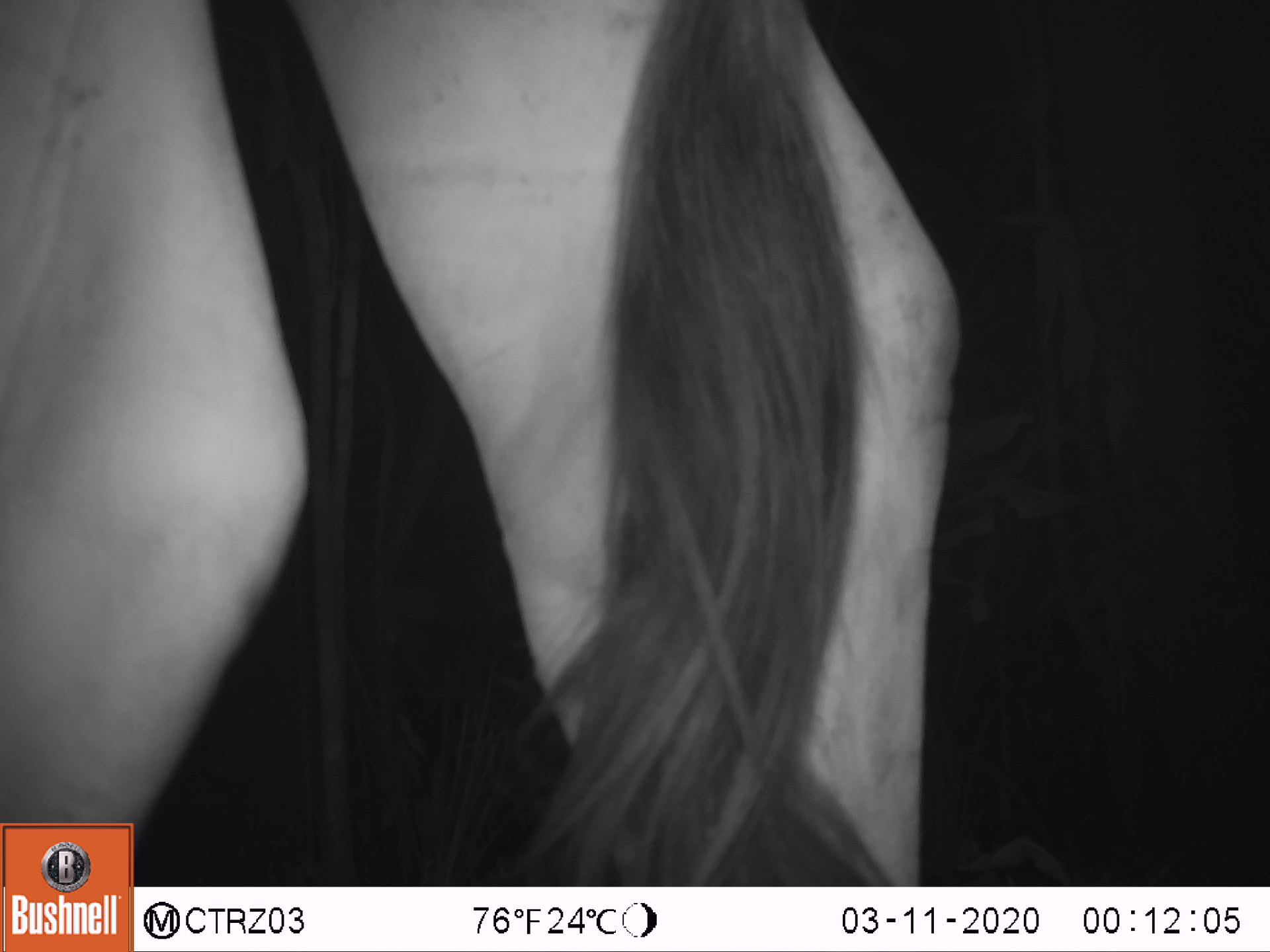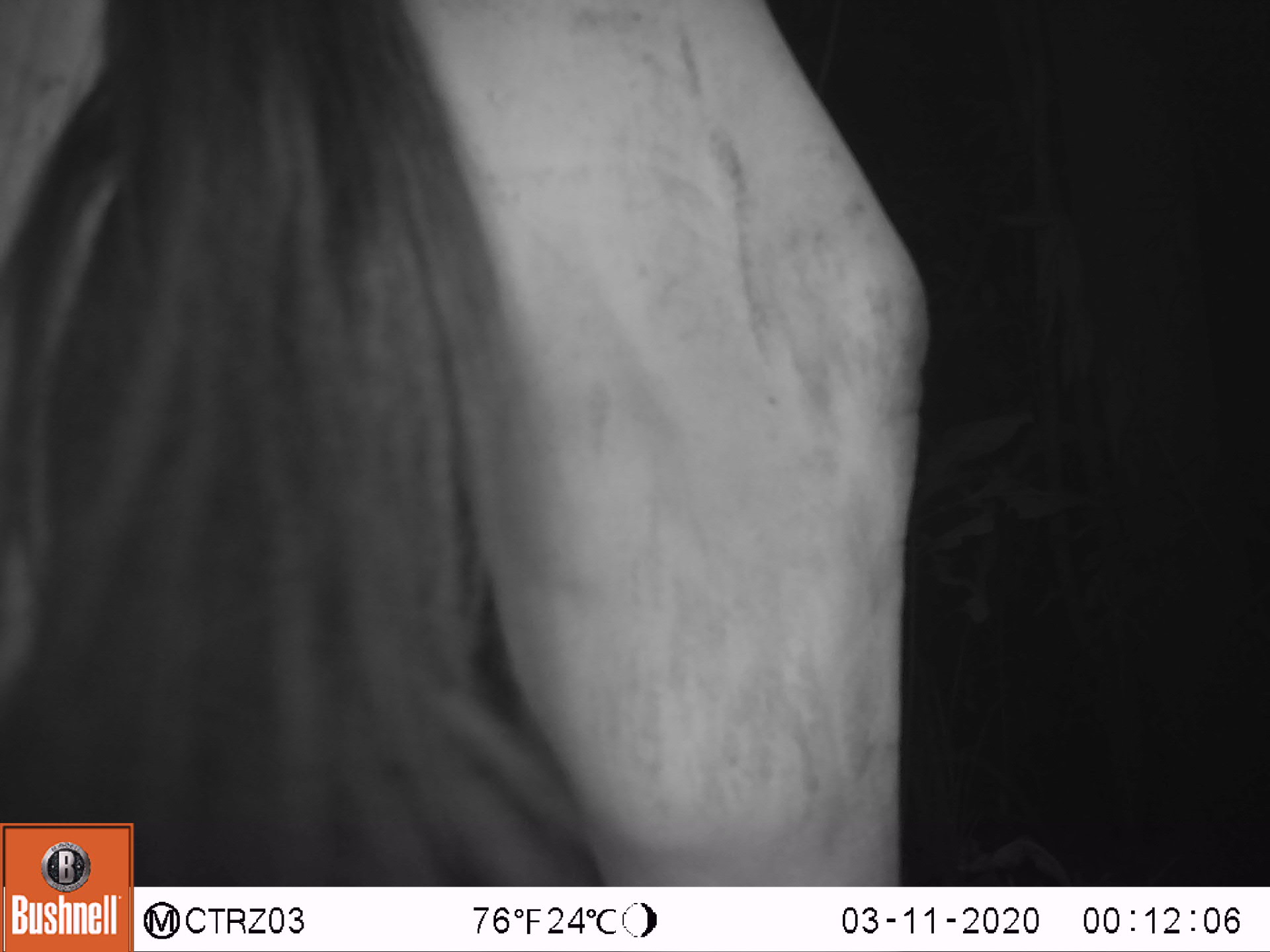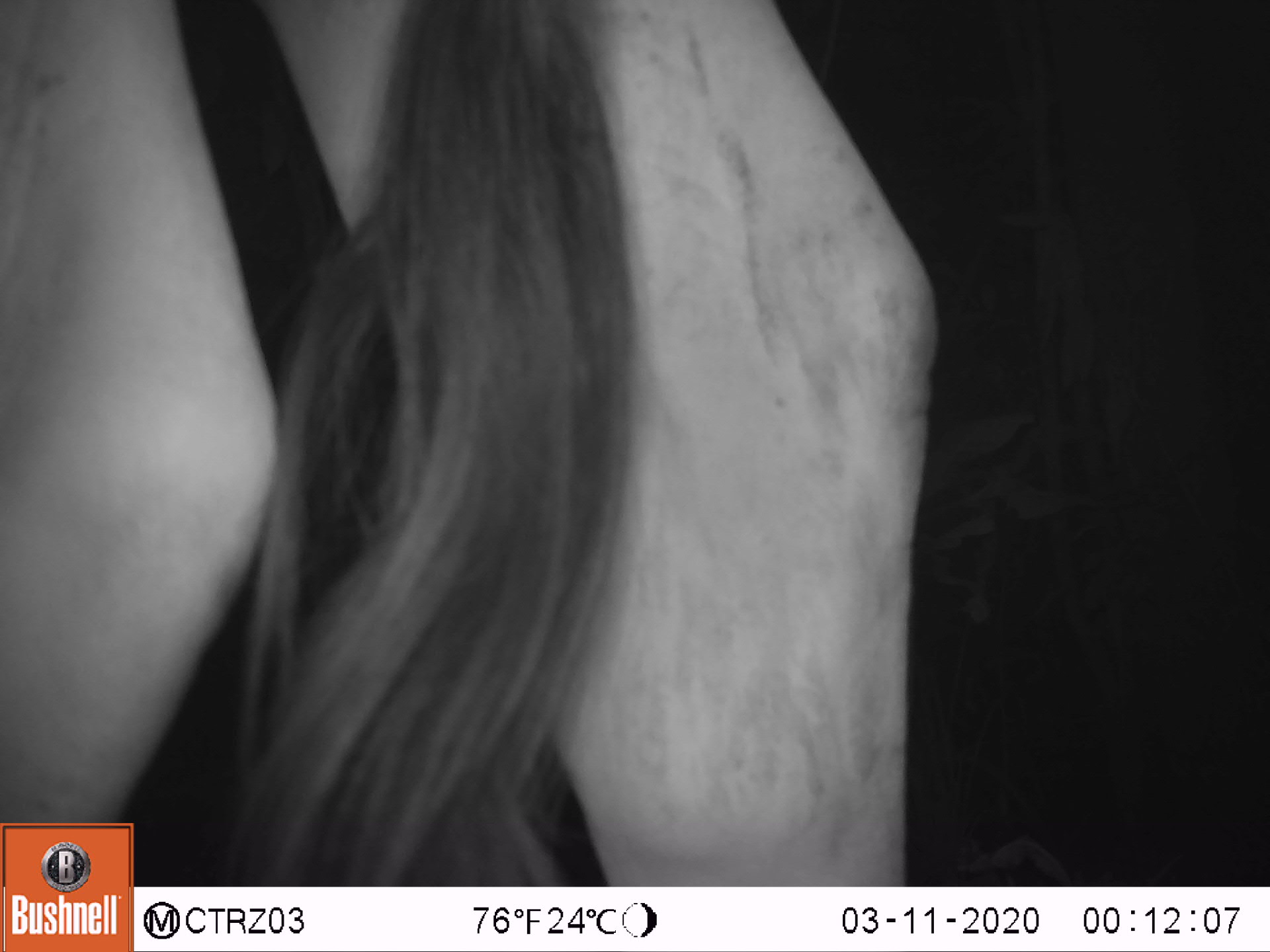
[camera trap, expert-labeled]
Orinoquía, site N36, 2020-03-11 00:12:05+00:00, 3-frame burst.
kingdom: Animalia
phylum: Chordata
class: Mammalia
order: Artiodactyla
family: Bovidae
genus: Bos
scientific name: Bos taurus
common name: cow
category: cattle